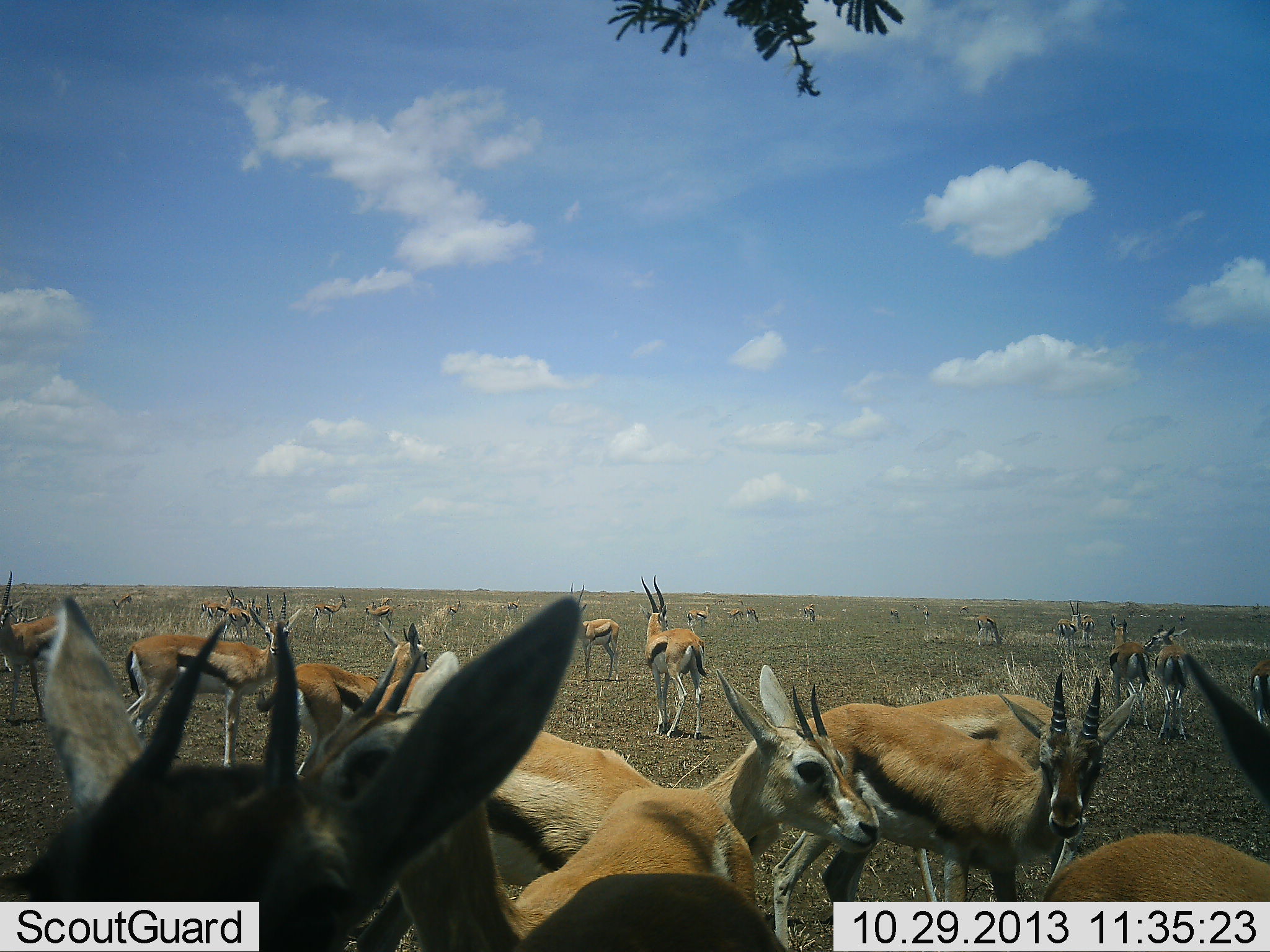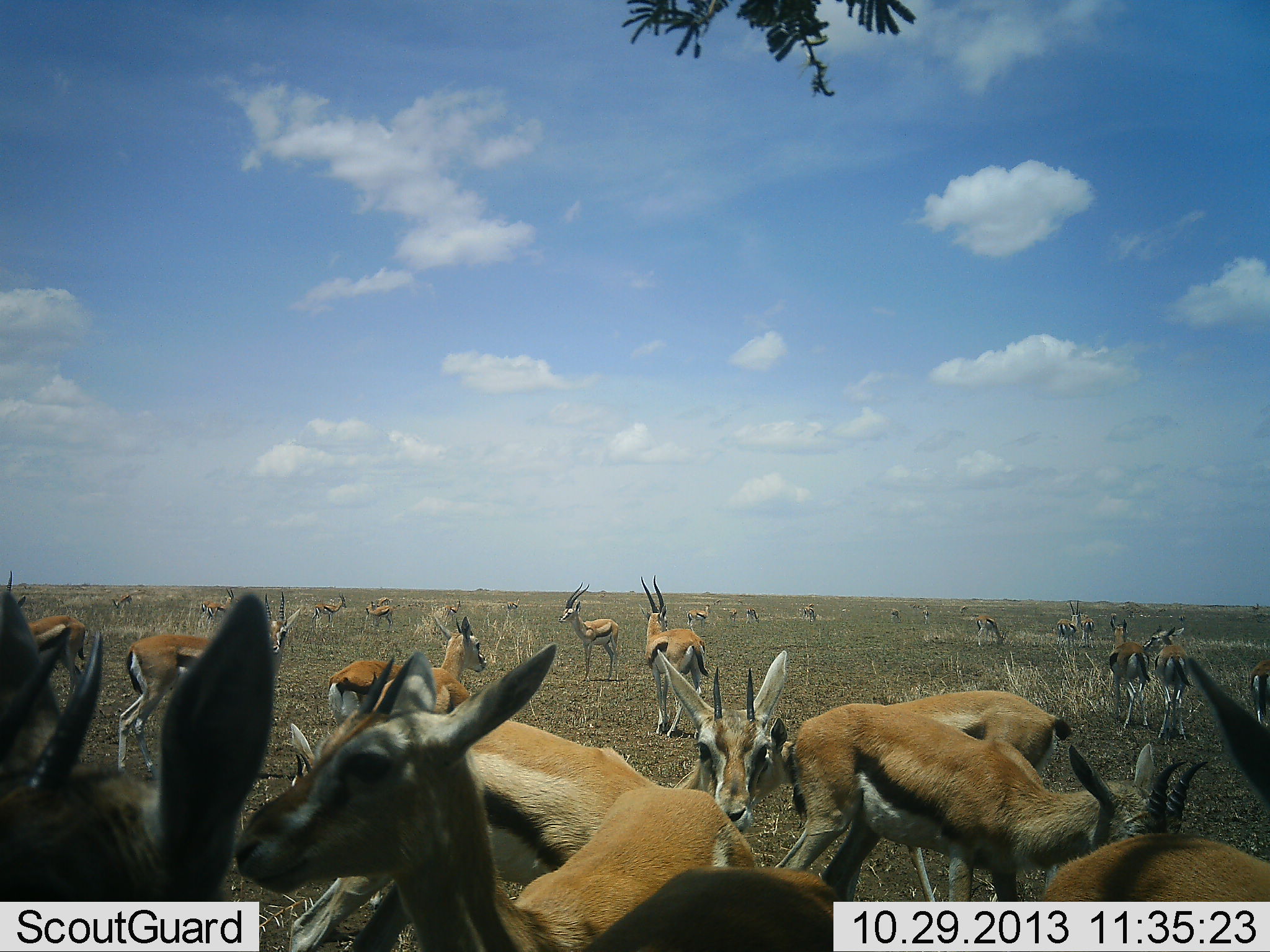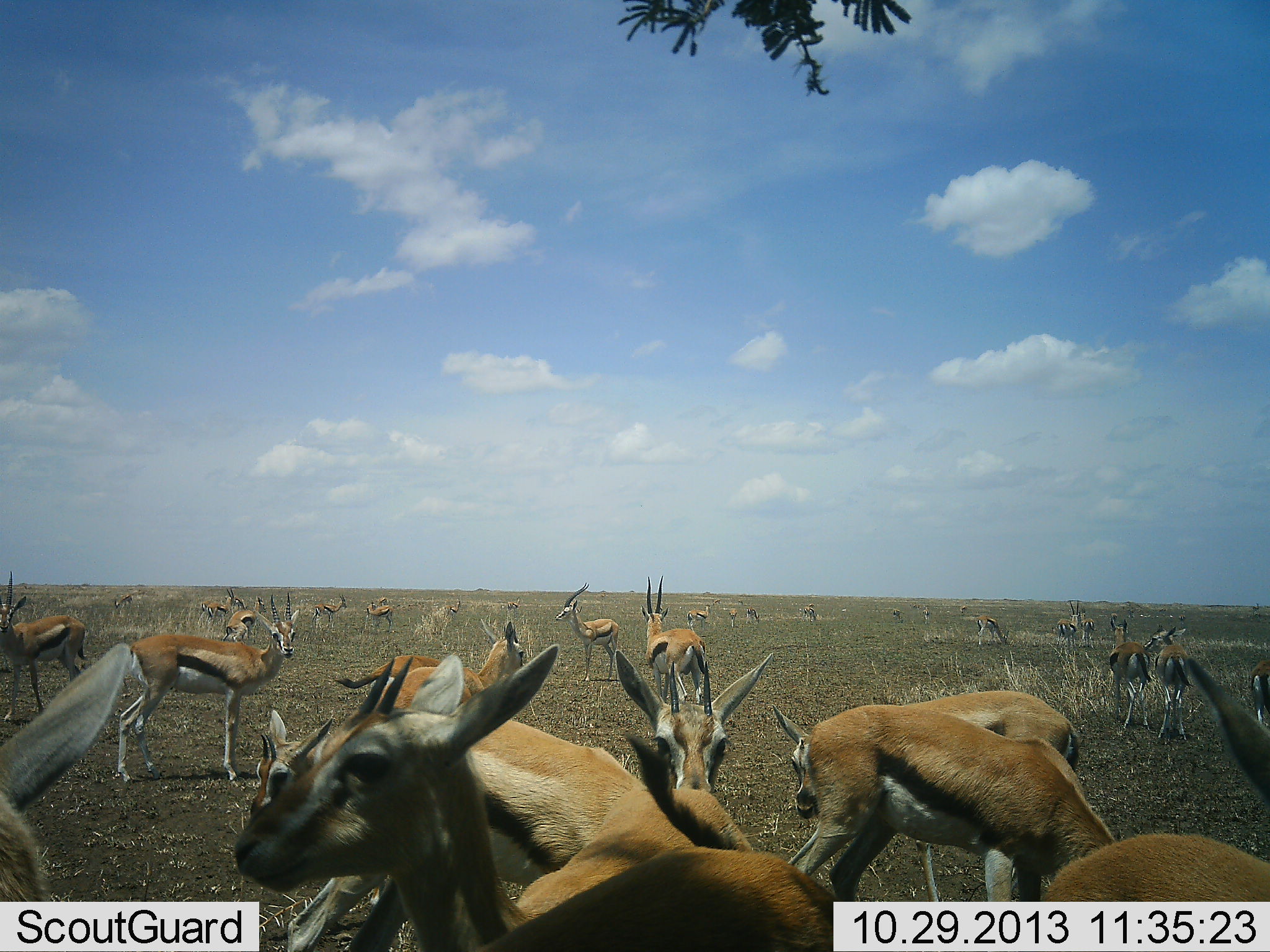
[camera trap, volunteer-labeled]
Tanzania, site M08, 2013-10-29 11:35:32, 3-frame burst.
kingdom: Animalia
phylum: Chordata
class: Mammalia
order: Artiodactyla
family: Bovidae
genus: Eudorcas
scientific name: Eudorcas thomsonii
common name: thomson's gazelle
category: gazellethomsons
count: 11-50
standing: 91%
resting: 12%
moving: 32%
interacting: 9%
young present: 6%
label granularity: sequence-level